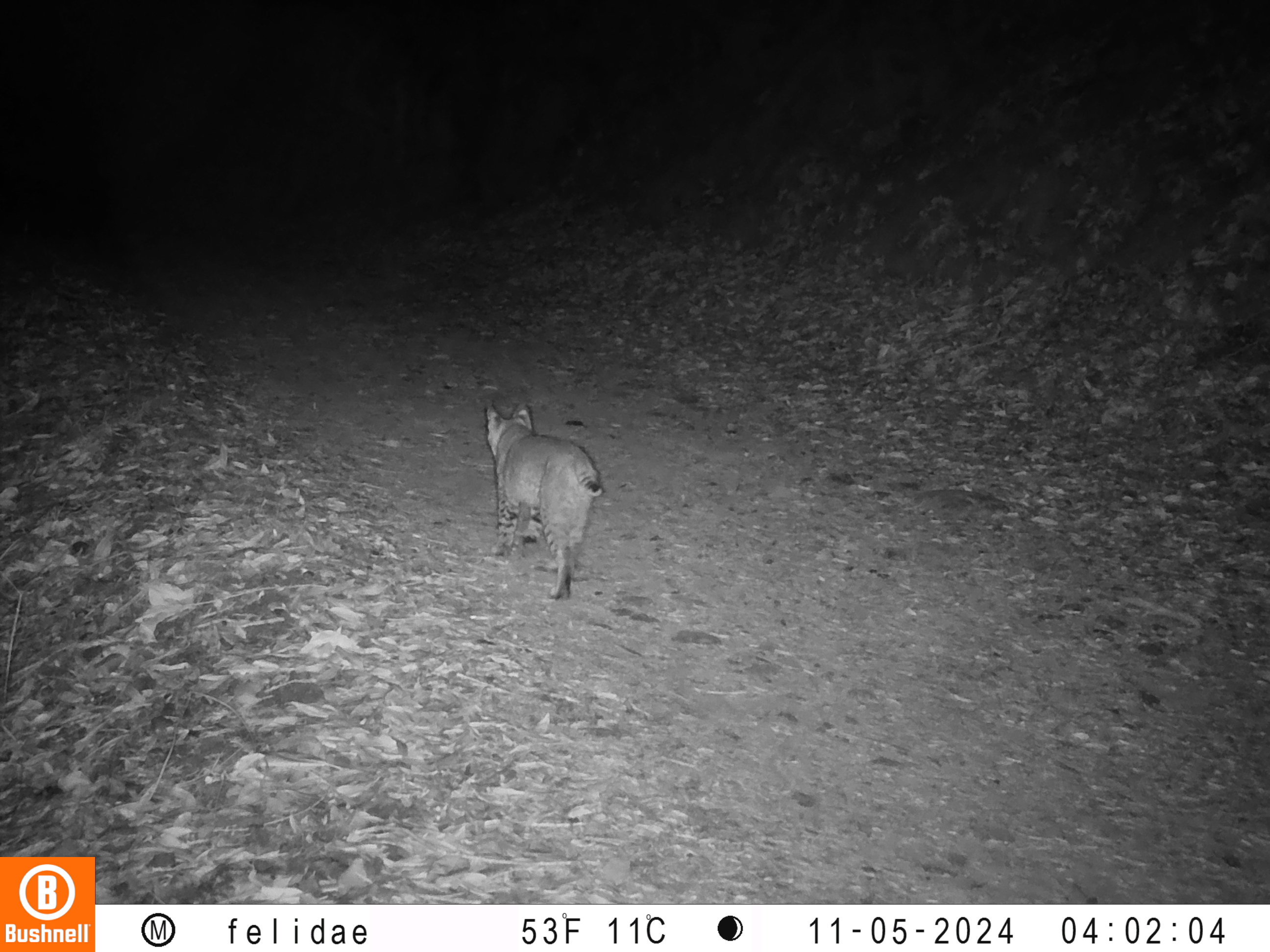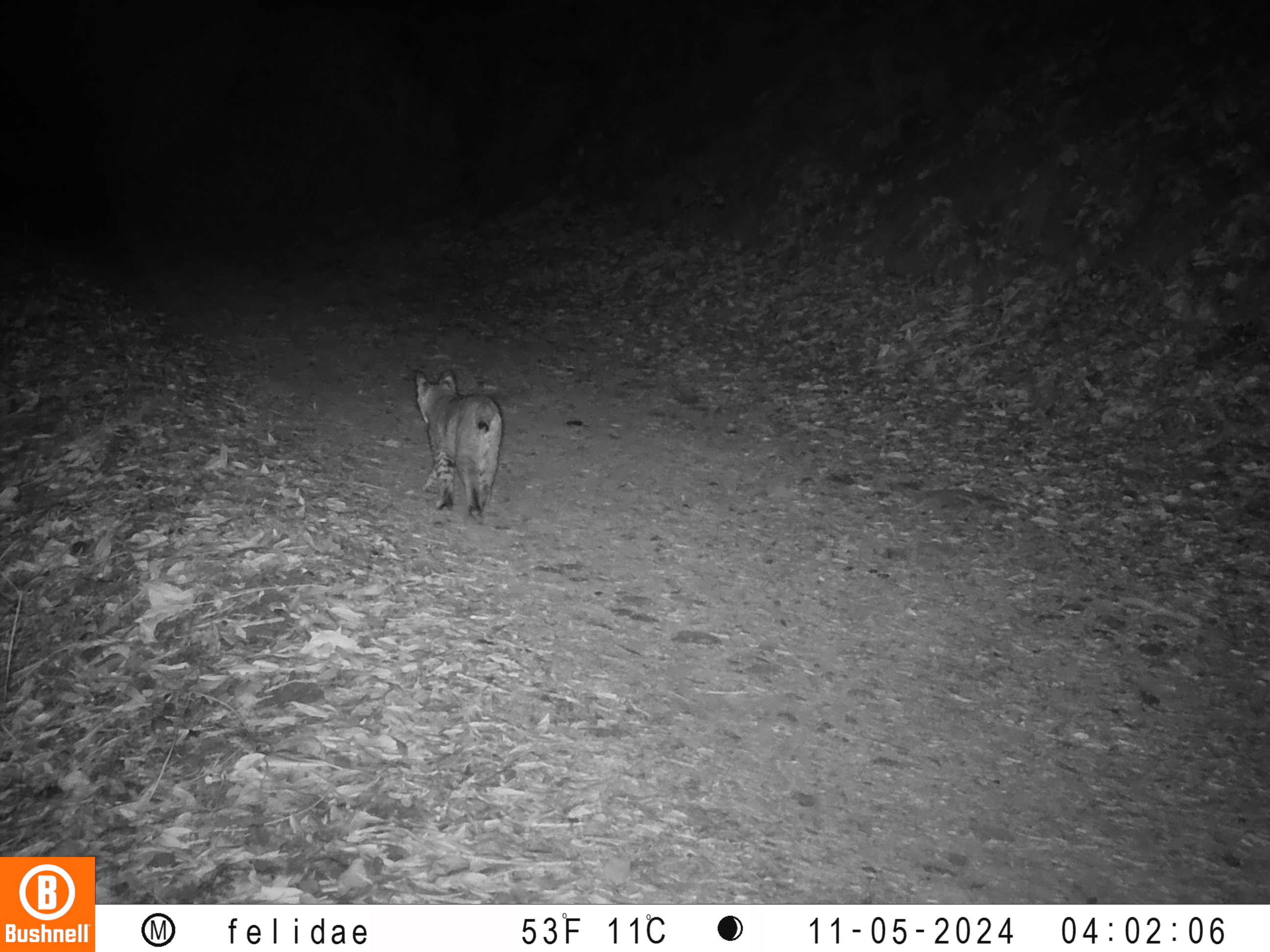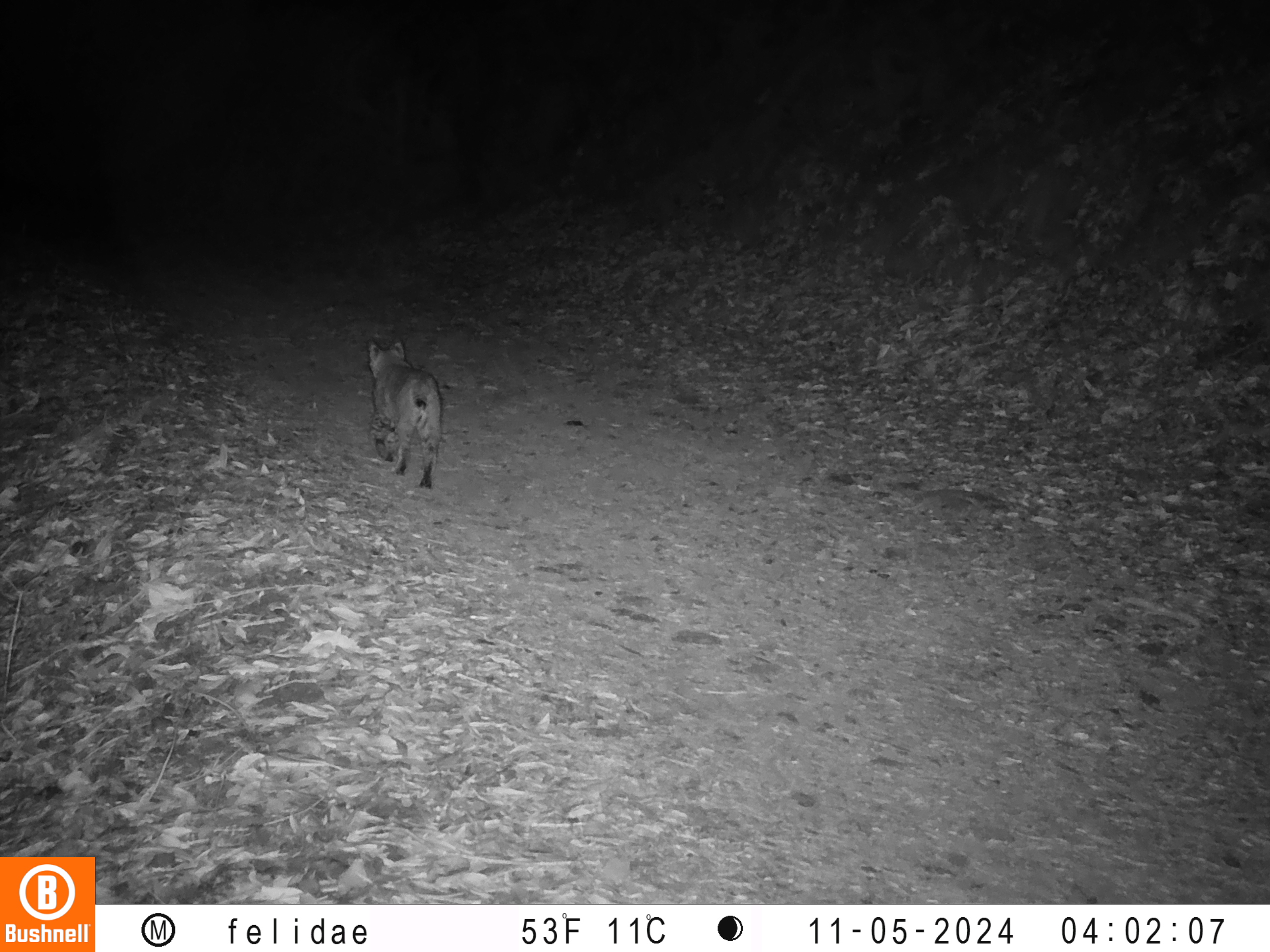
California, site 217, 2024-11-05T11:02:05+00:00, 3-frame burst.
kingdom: Animalia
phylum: Chordata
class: Mammalia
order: Carnivora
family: Felidae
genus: Lynx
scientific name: Lynx rufus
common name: bobcat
Bobcat (Lynx rufus).